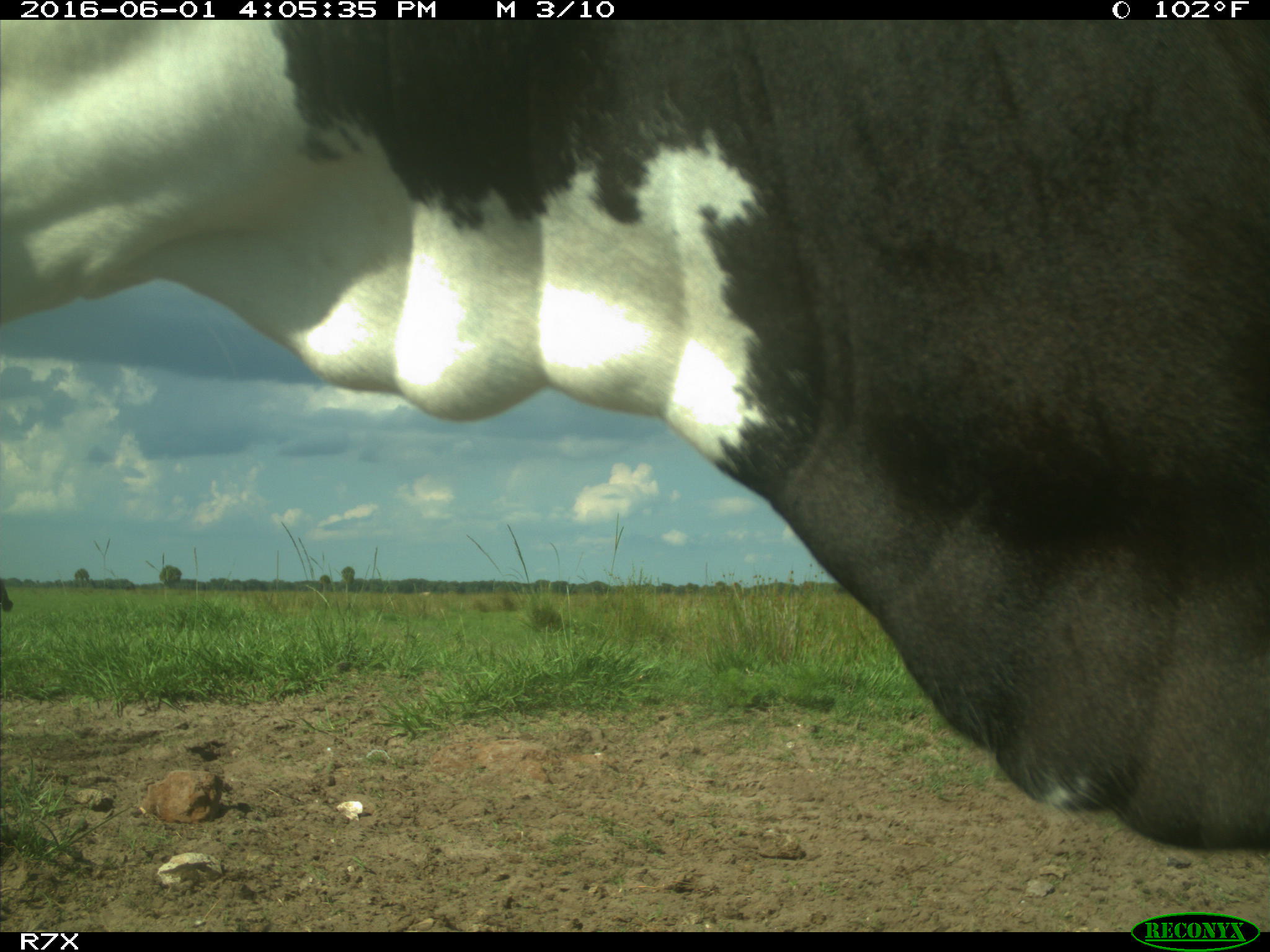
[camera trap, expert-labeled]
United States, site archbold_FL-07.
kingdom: Animalia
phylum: Chordata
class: Mammalia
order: Artiodactyla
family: Bovidae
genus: Bos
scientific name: Bos taurus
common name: domestic cow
Bos taurus (domestic cow).